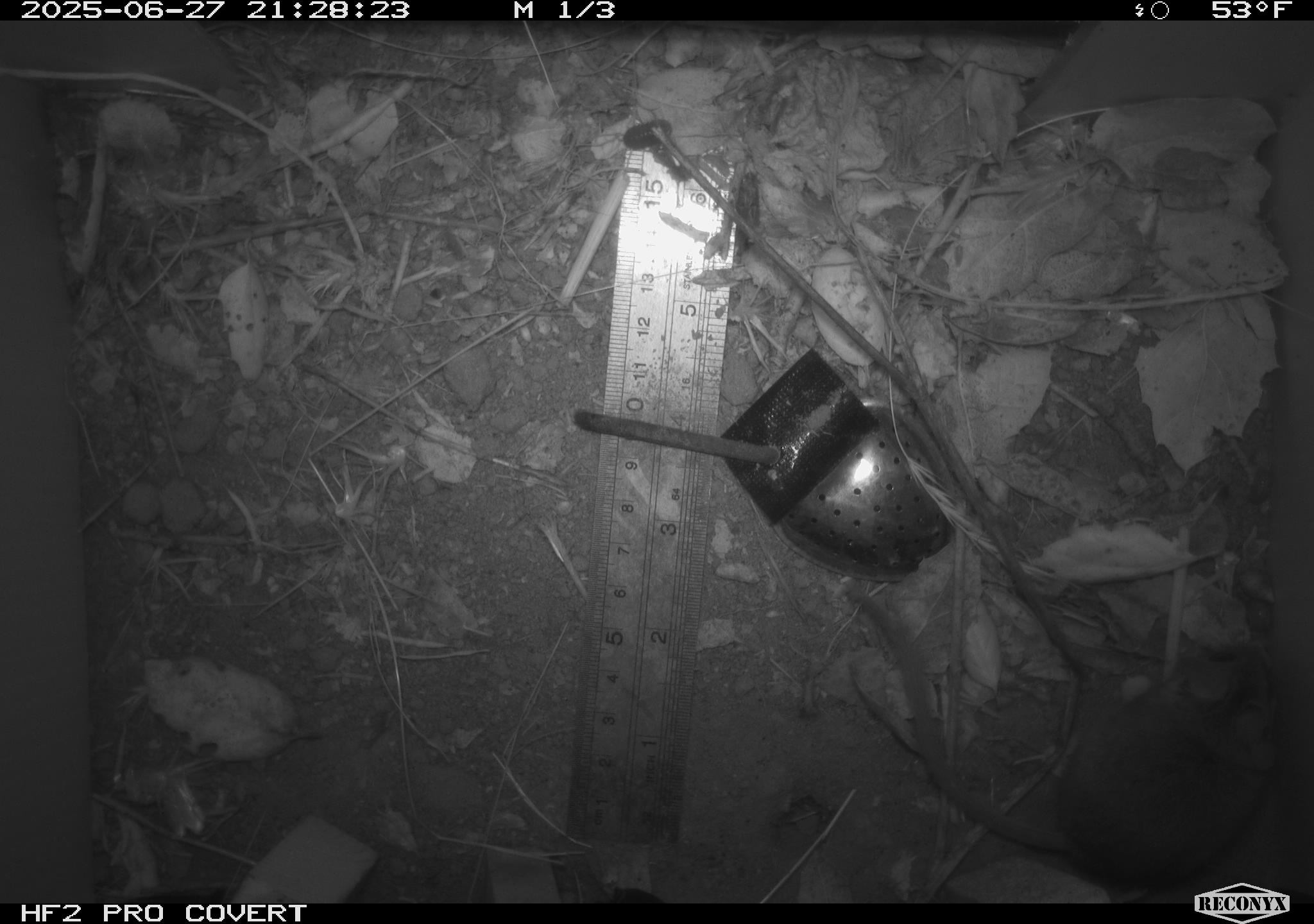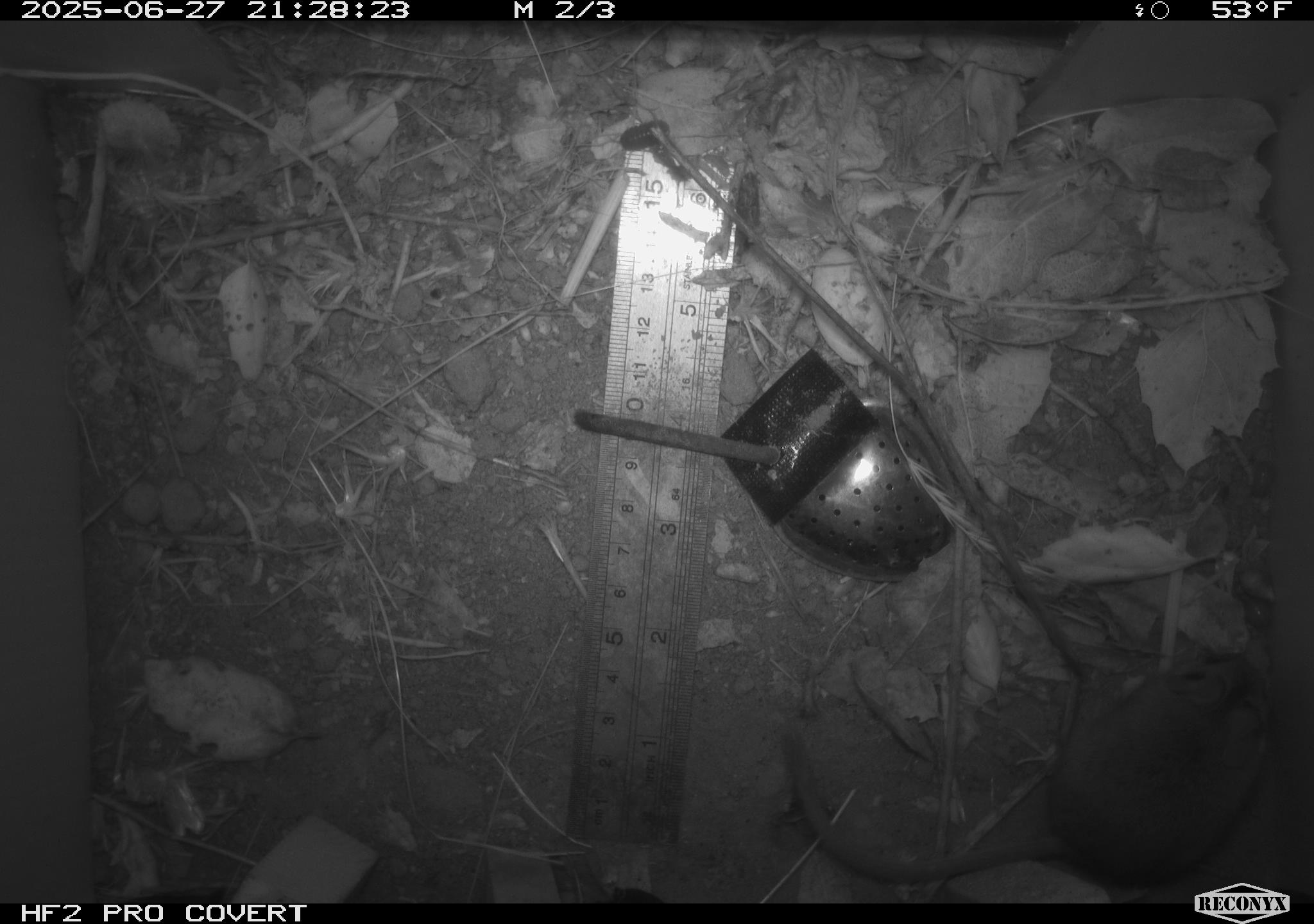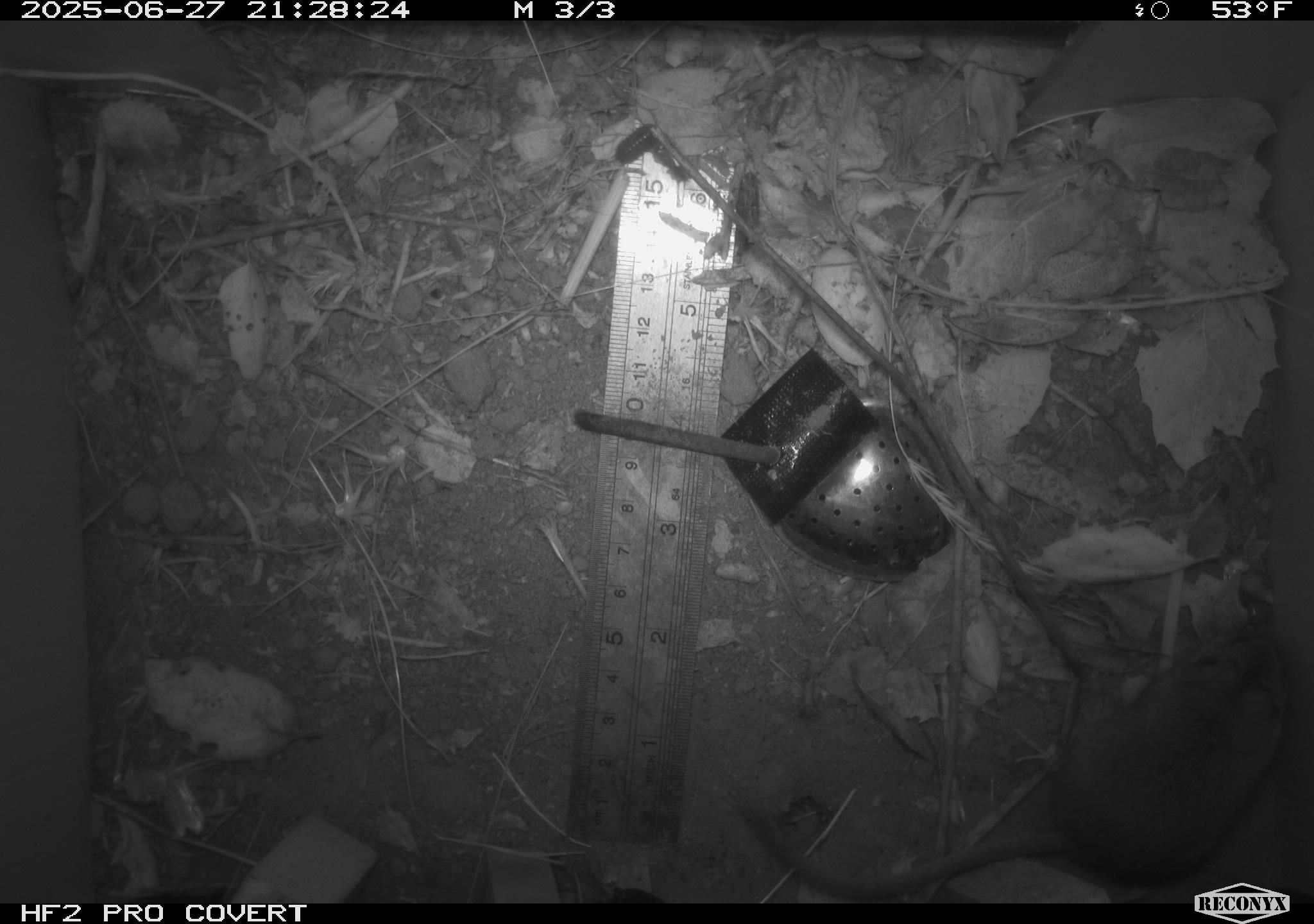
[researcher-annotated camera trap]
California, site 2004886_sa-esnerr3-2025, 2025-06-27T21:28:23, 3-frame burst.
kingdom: Animalia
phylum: Chordata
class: Mammalia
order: Rodentia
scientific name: Rodentia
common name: rodent